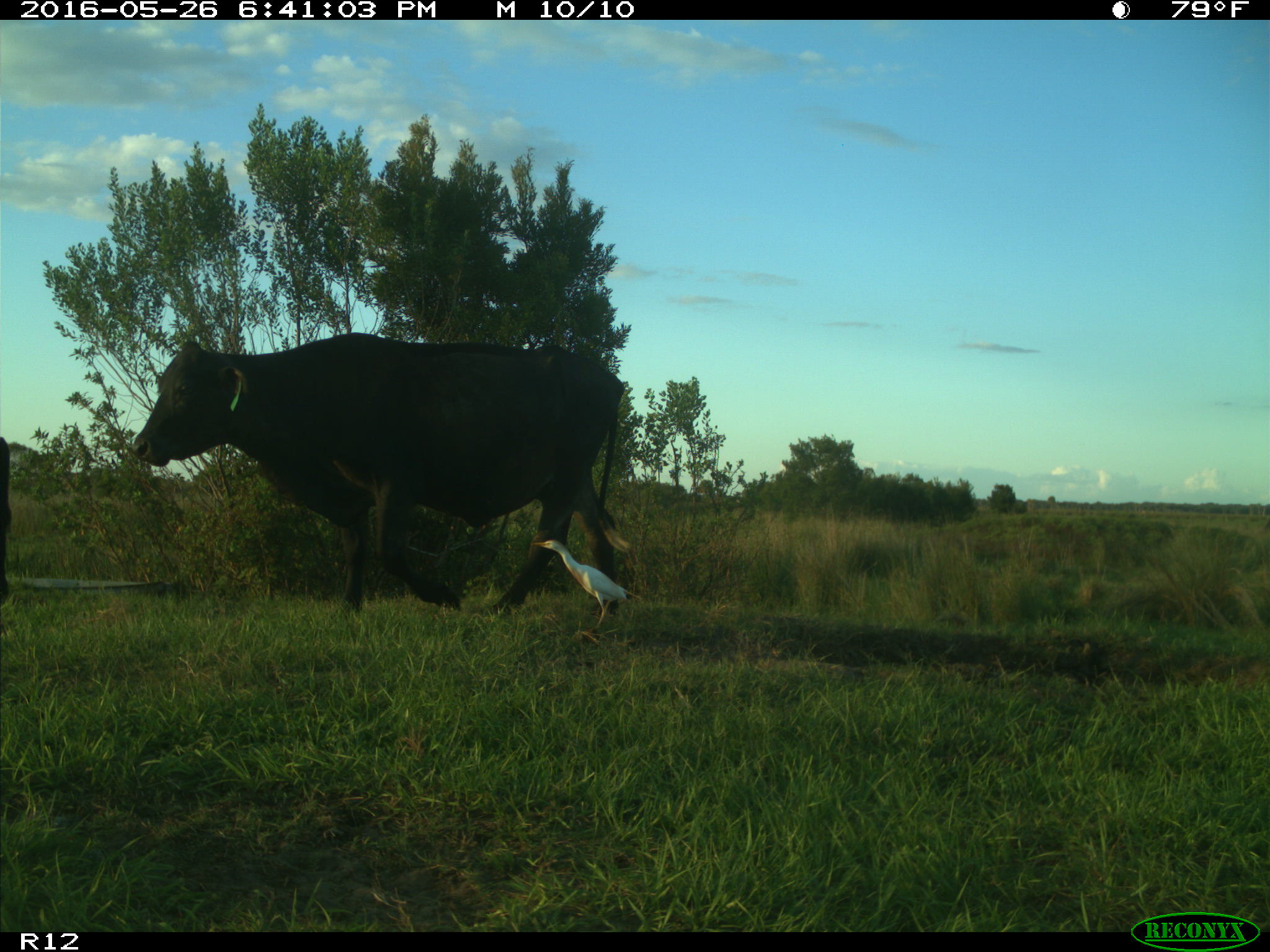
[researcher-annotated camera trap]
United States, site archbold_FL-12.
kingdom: Animalia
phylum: Chordata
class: Mammalia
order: Artiodactyla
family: Bovidae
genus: Bos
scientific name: Bos taurus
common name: domestic cow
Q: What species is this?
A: Bos taurus (domestic cow).